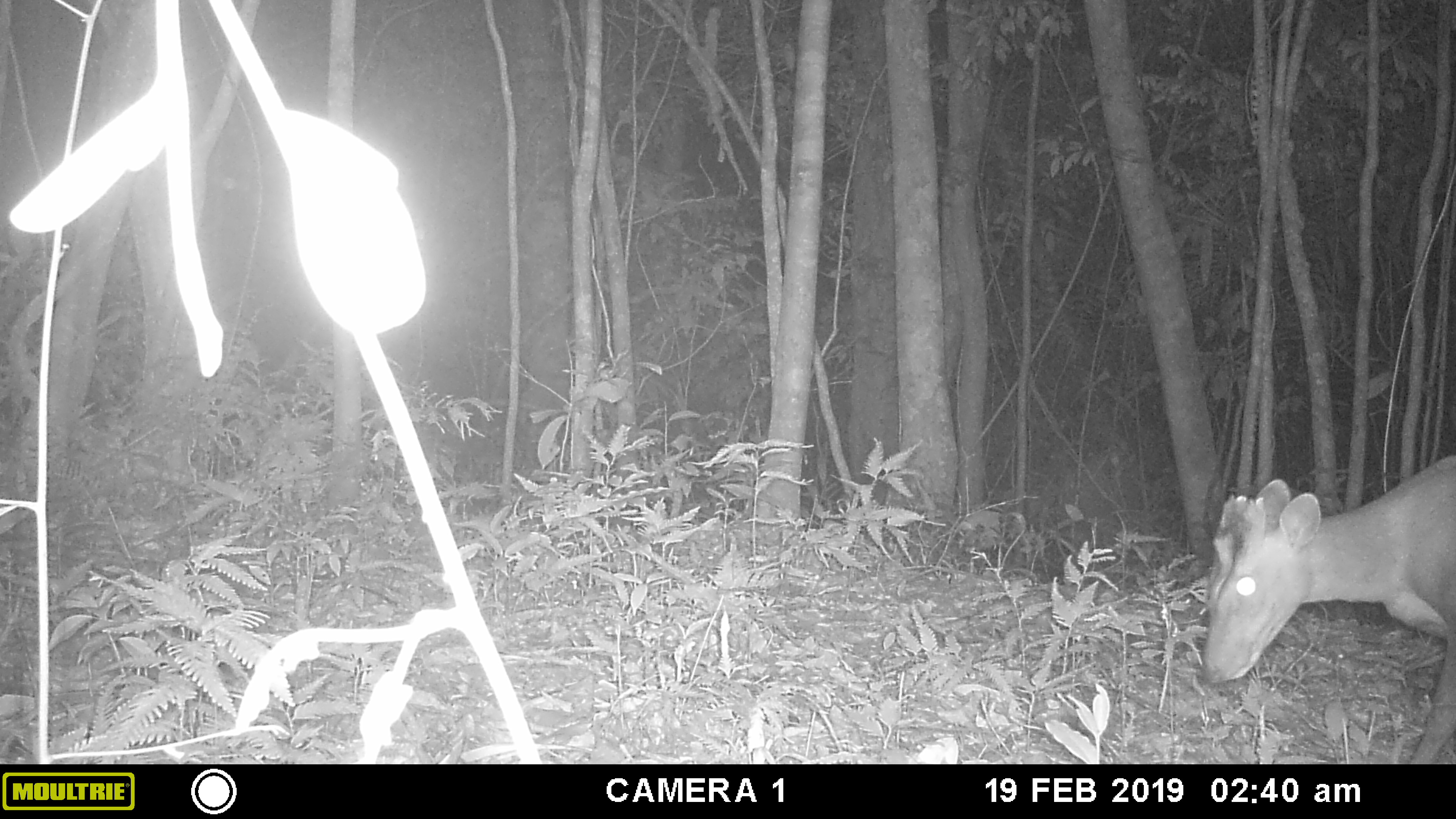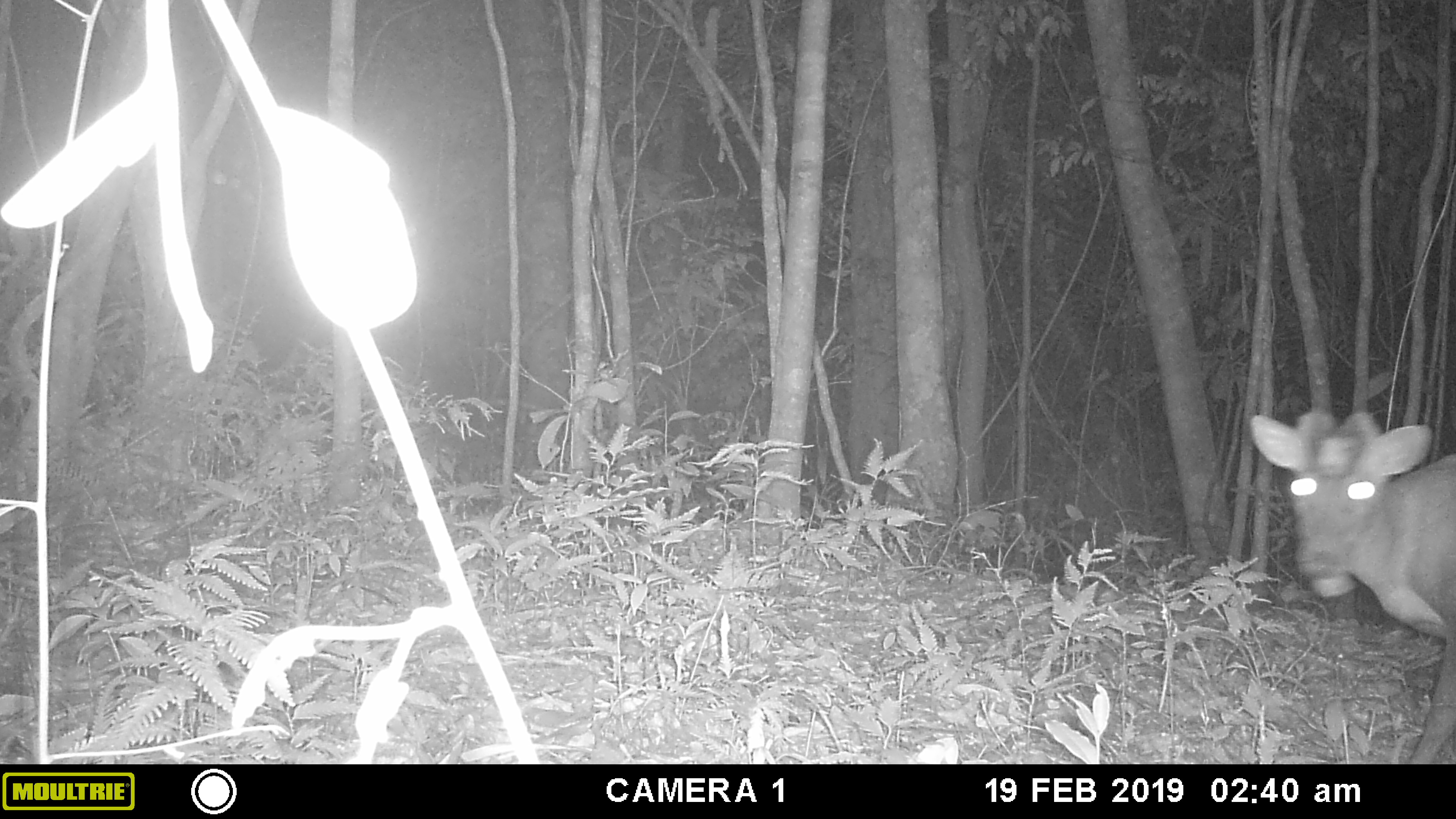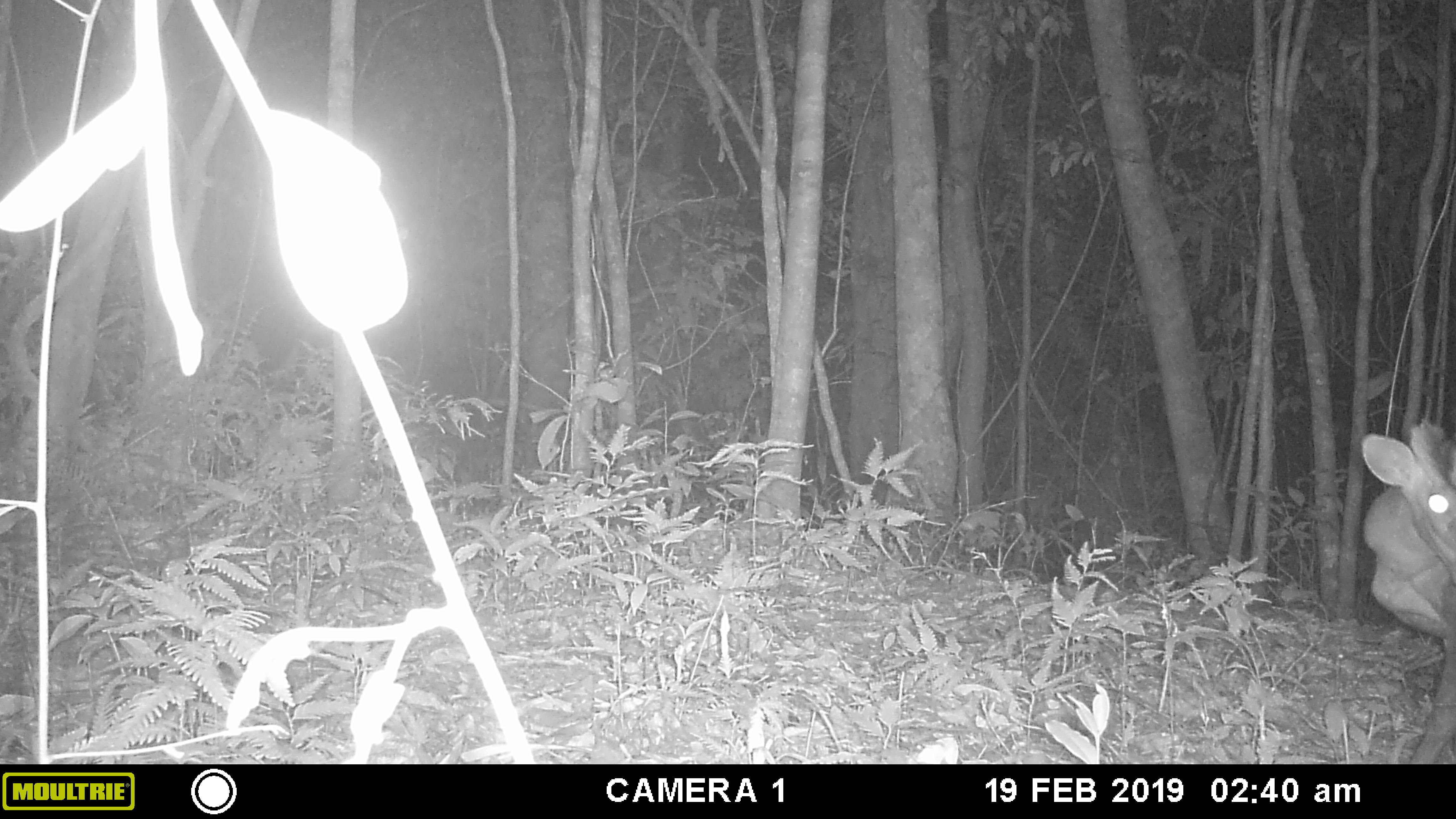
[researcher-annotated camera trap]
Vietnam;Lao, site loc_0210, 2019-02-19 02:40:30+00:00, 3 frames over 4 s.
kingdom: Animalia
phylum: Chordata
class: Mammalia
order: Artiodactyla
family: Cervidae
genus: Muntiacus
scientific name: Muntiacus rooseveltorum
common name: roosevelt's muntjac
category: roosevelts muntjac group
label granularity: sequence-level